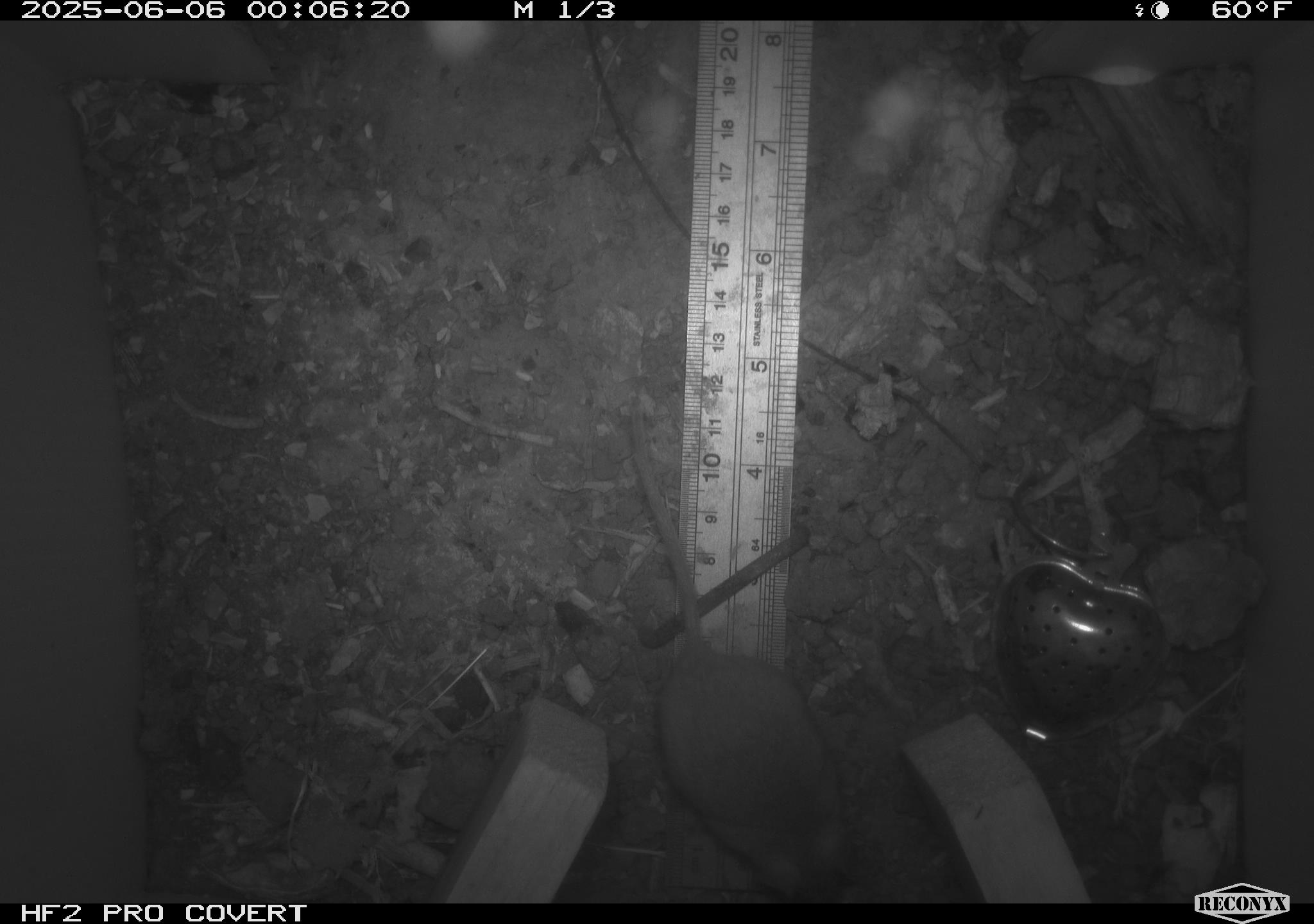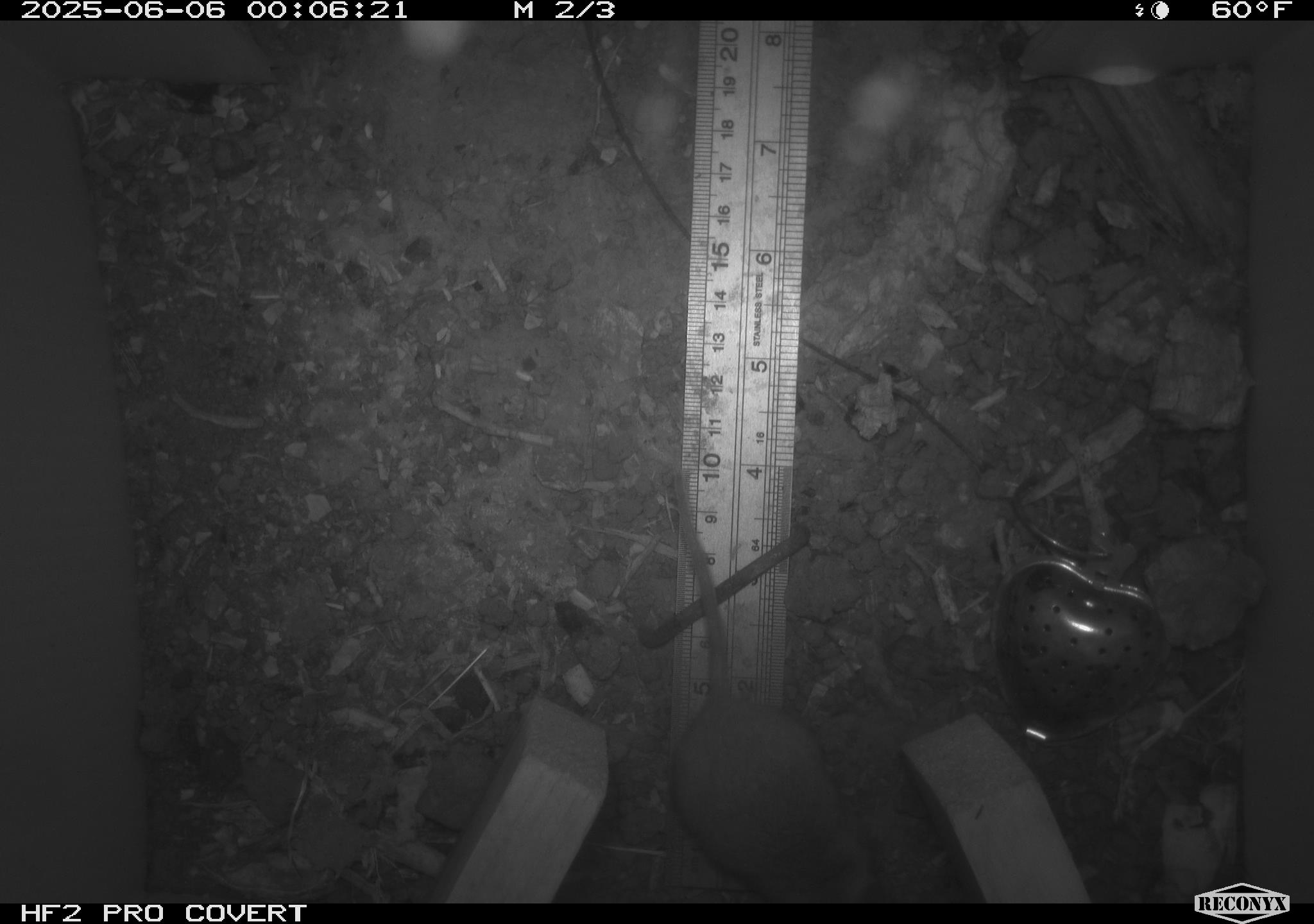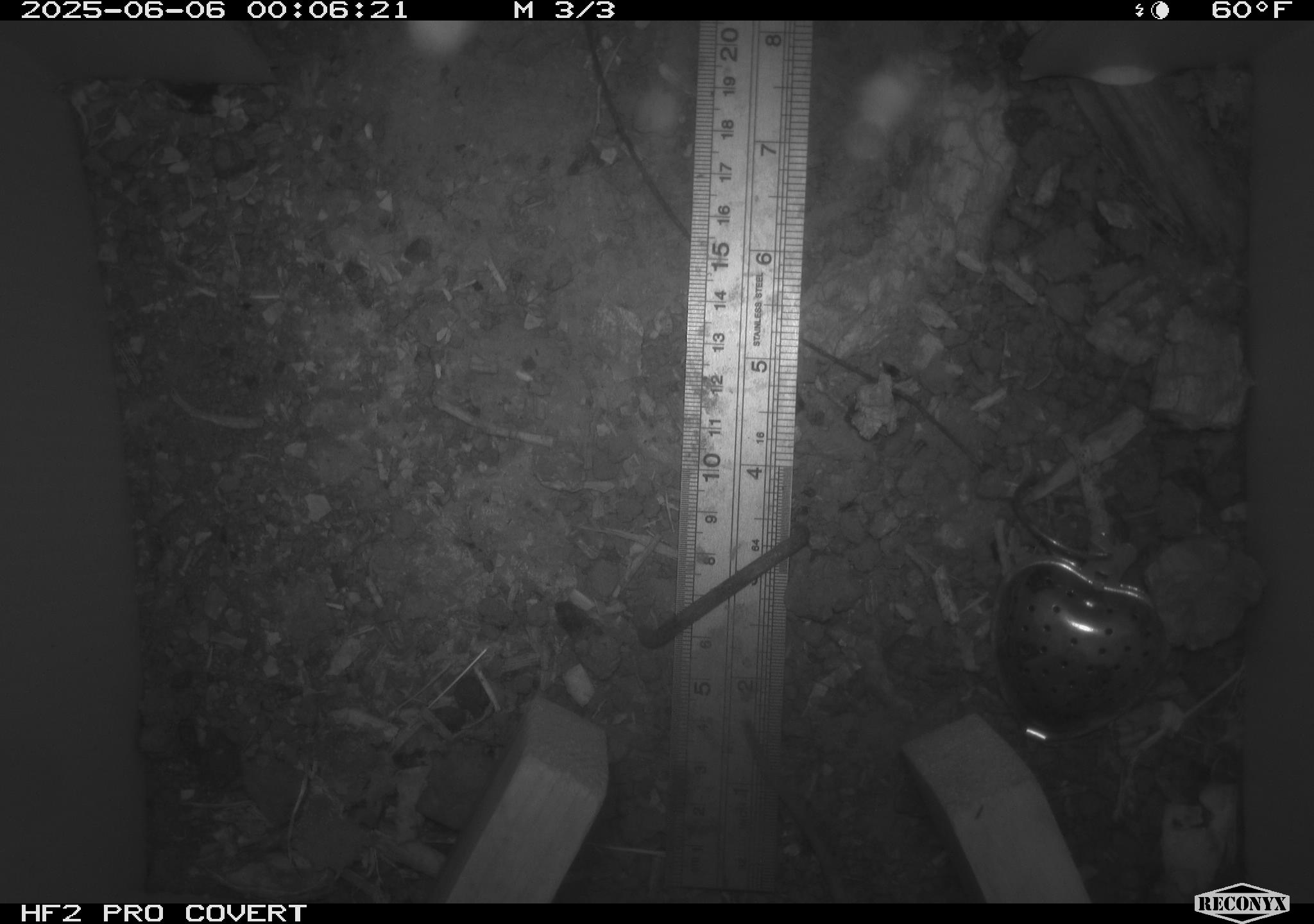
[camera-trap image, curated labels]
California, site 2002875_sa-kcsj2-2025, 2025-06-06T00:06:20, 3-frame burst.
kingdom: Animalia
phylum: Chordata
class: Mammalia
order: Rodentia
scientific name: Rodentia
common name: rodent